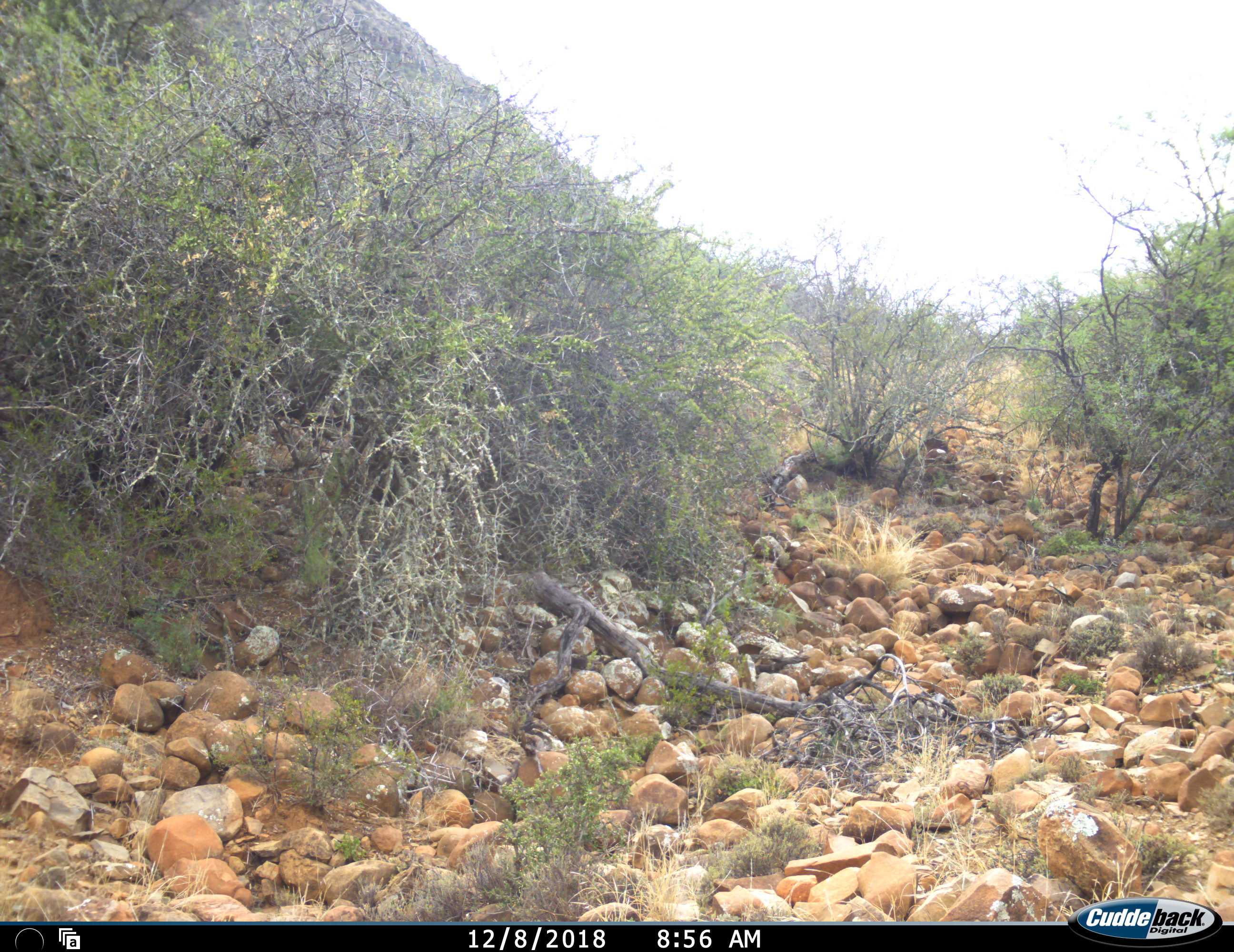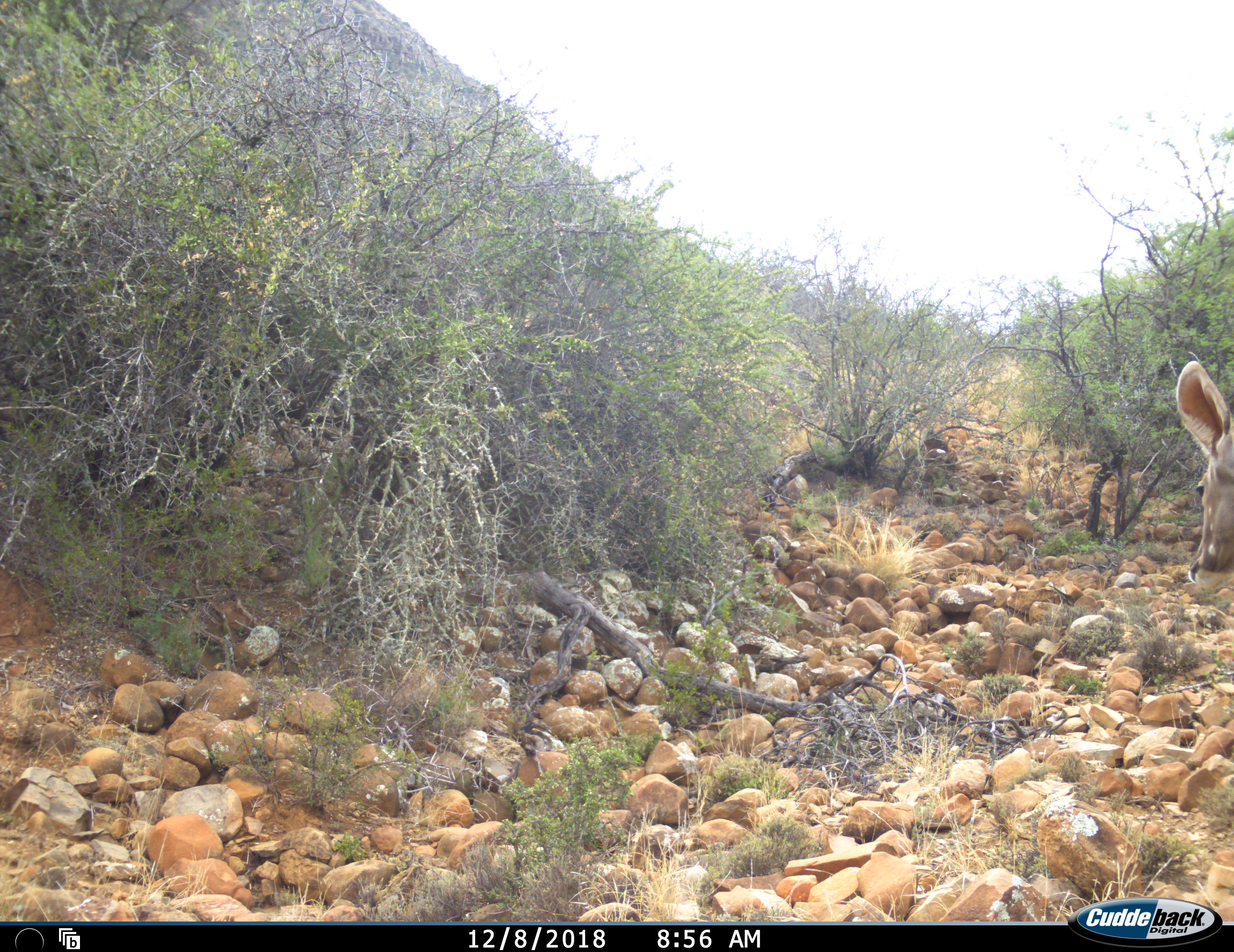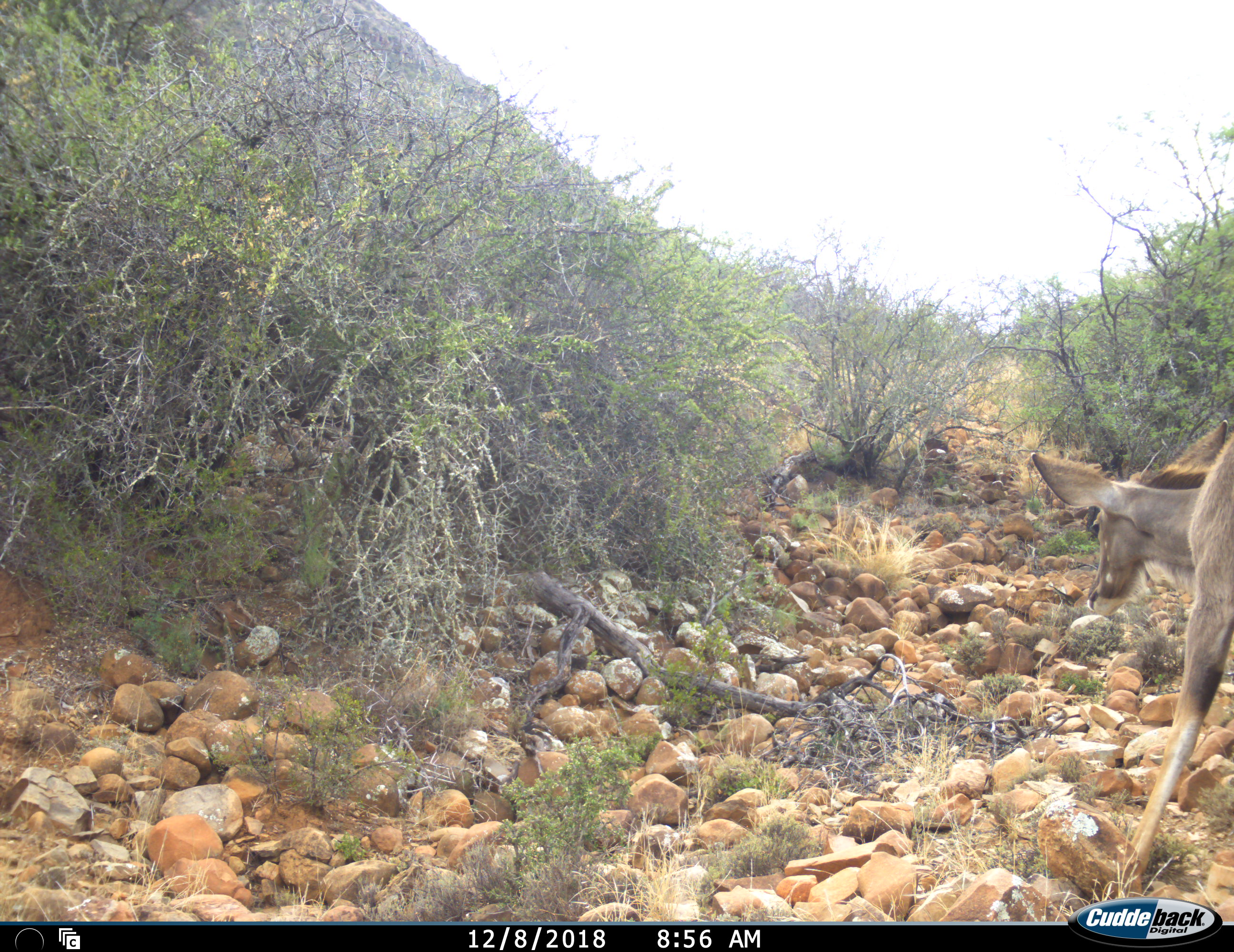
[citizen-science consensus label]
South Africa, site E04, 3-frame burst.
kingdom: Animalia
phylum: Chordata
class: Mammalia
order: Artiodactyla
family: Bovidae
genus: Tragelaphus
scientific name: Tragelaphus strepsiceros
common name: greater kudu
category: kudu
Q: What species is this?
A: Kudu (greater kudu) (Tragelaphus strepsiceros).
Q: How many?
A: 1.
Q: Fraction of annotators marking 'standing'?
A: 17%.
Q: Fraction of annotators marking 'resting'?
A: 0%.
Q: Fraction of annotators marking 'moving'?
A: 83%.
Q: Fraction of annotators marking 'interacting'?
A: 0%.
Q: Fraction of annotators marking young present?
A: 0%.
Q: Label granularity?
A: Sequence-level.